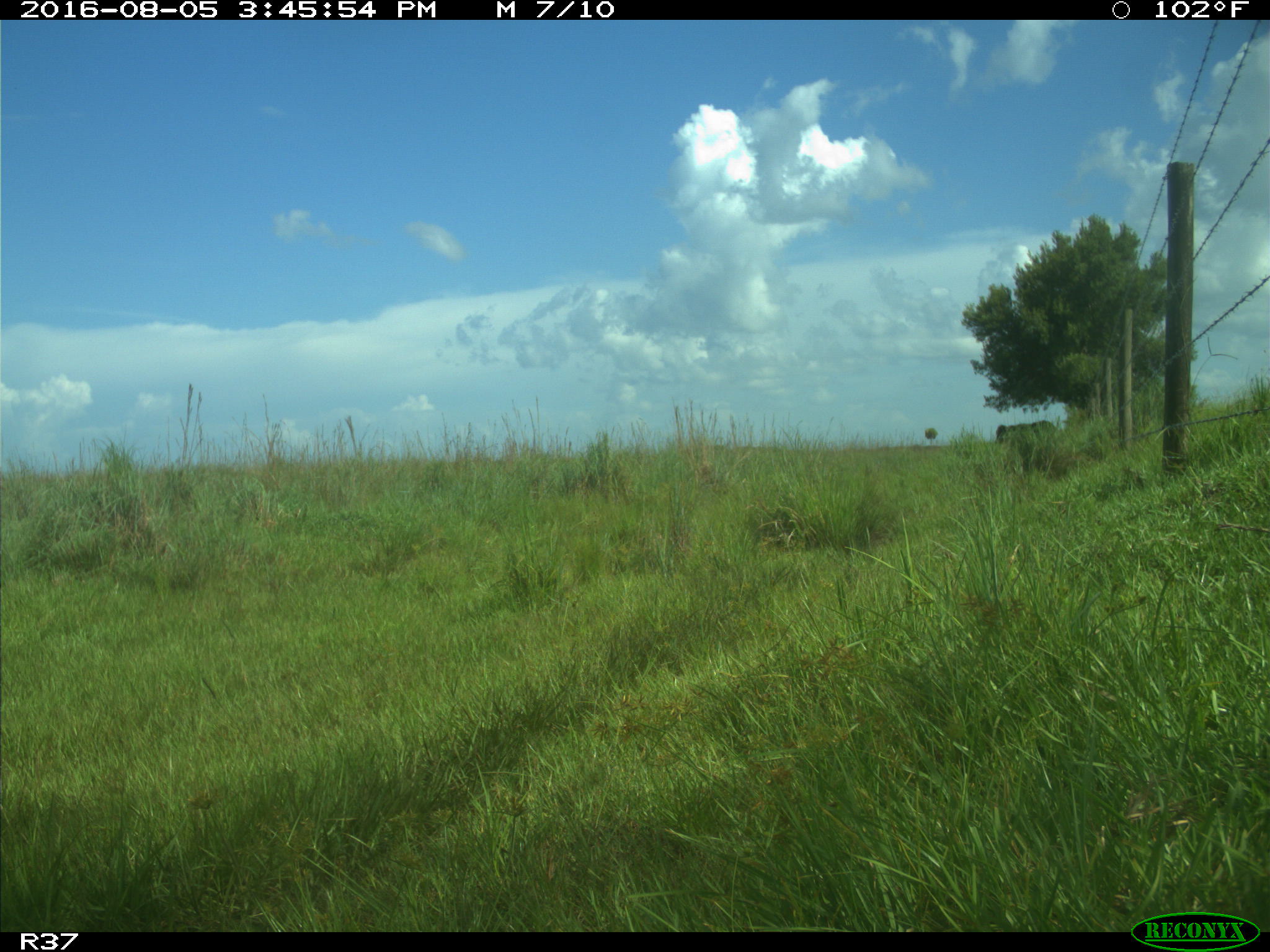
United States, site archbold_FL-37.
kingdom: Animalia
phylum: Chordata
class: Mammalia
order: Artiodactyla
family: Bovidae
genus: Bos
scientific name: Bos taurus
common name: domestic cow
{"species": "Bos taurus (domestic cow)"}